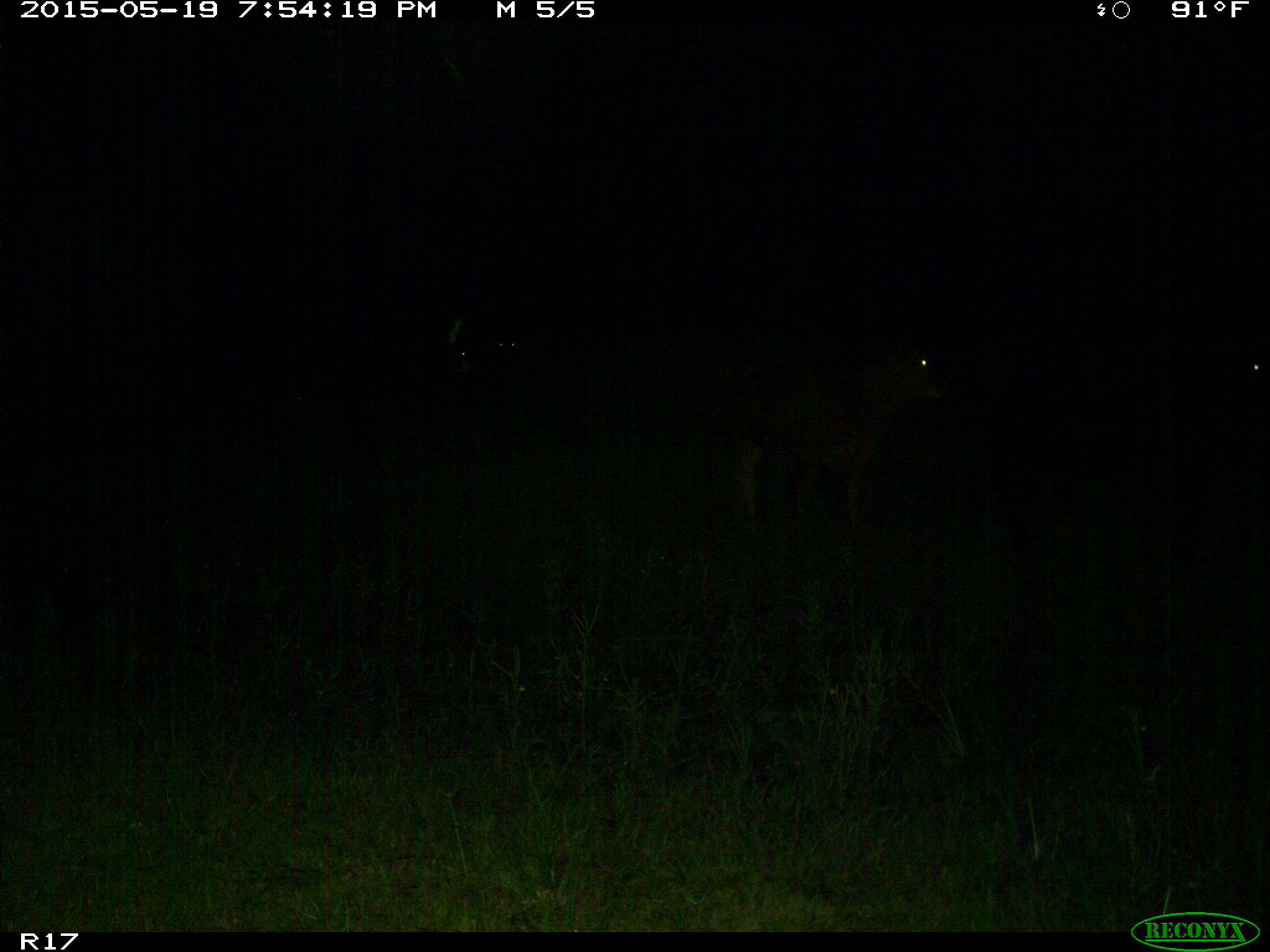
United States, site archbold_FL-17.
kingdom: Animalia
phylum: Chordata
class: Mammalia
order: Artiodactyla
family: Bovidae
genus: Bos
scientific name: Bos taurus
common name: domestic cow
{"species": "Bos taurus (domestic cow)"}